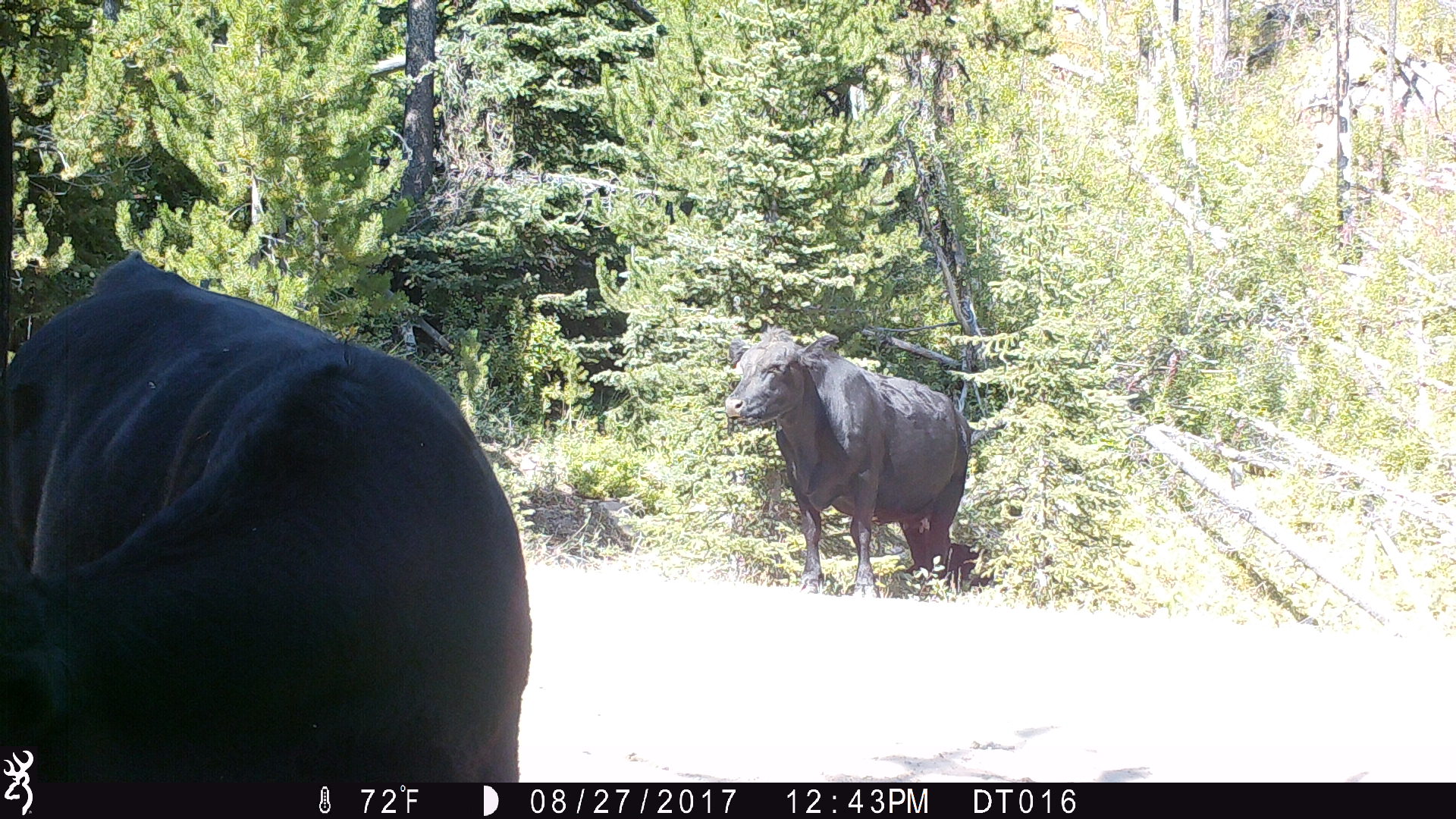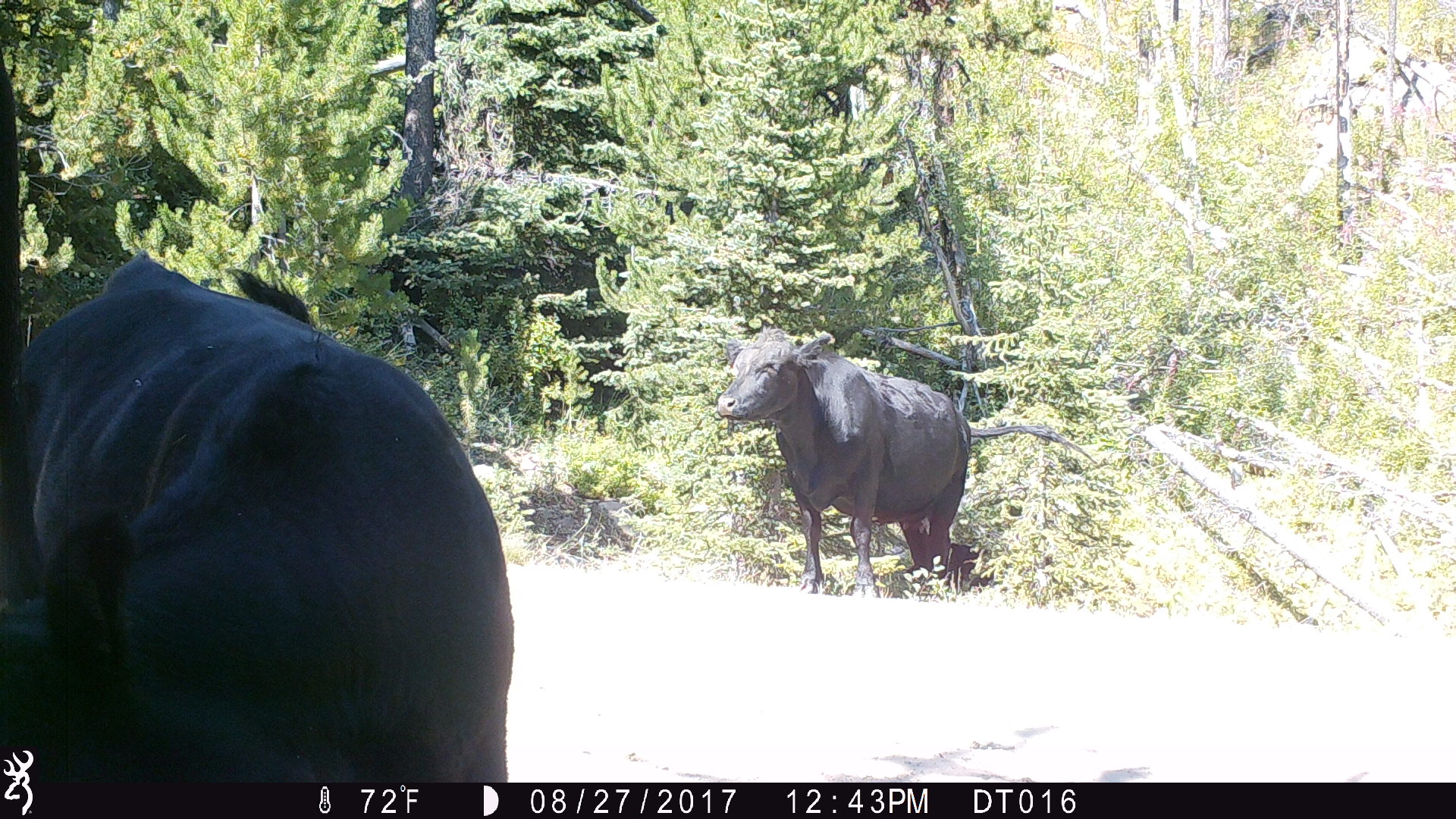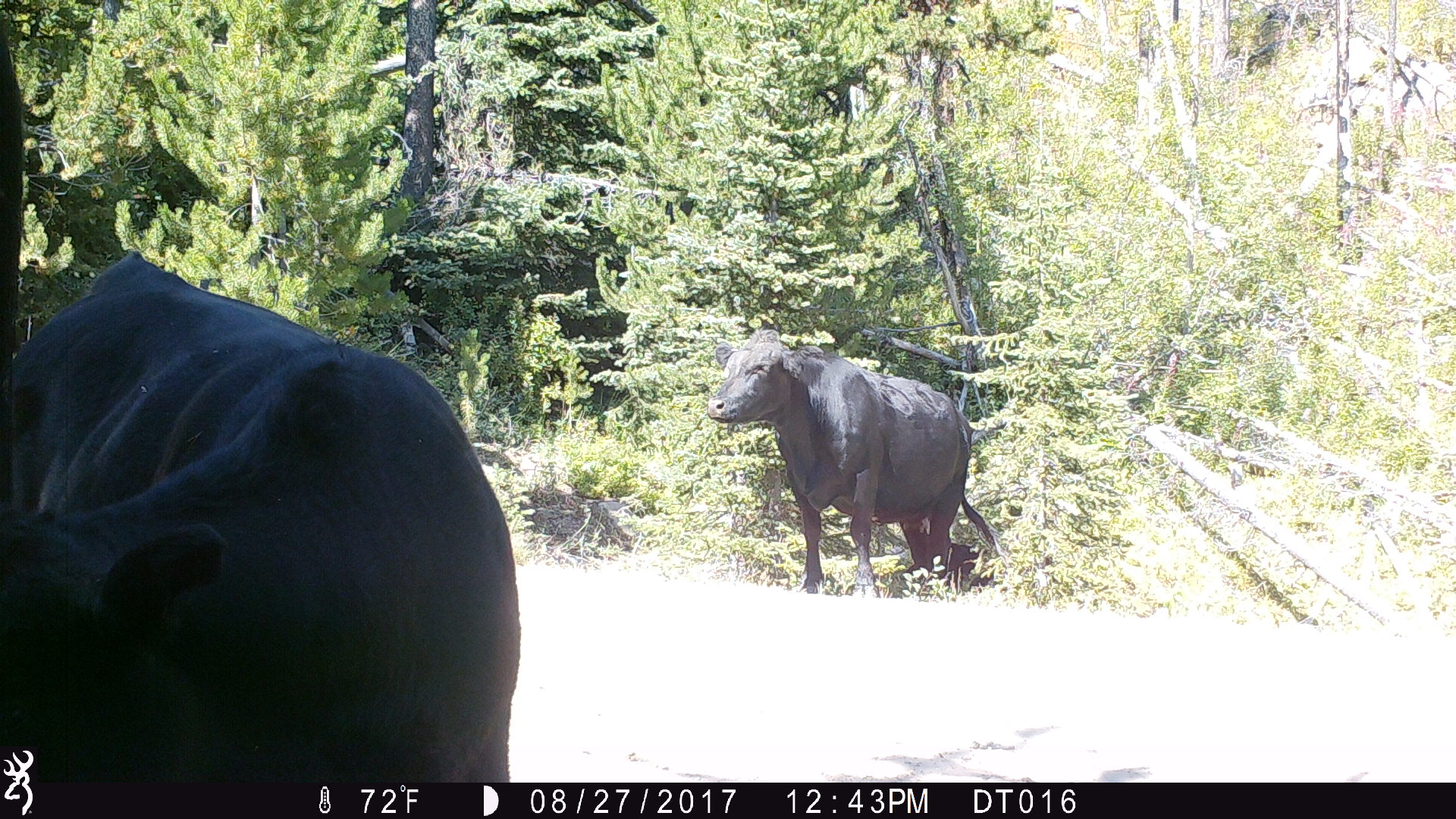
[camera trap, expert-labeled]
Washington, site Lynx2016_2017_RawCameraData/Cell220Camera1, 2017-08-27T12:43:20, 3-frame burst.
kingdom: Animalia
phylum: Chordata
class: Mammalia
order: Artiodactyla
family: Bovidae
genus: Bos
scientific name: Bos taurus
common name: domestic cattle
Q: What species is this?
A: Domestic cattle (Bos taurus).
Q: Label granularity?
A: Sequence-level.